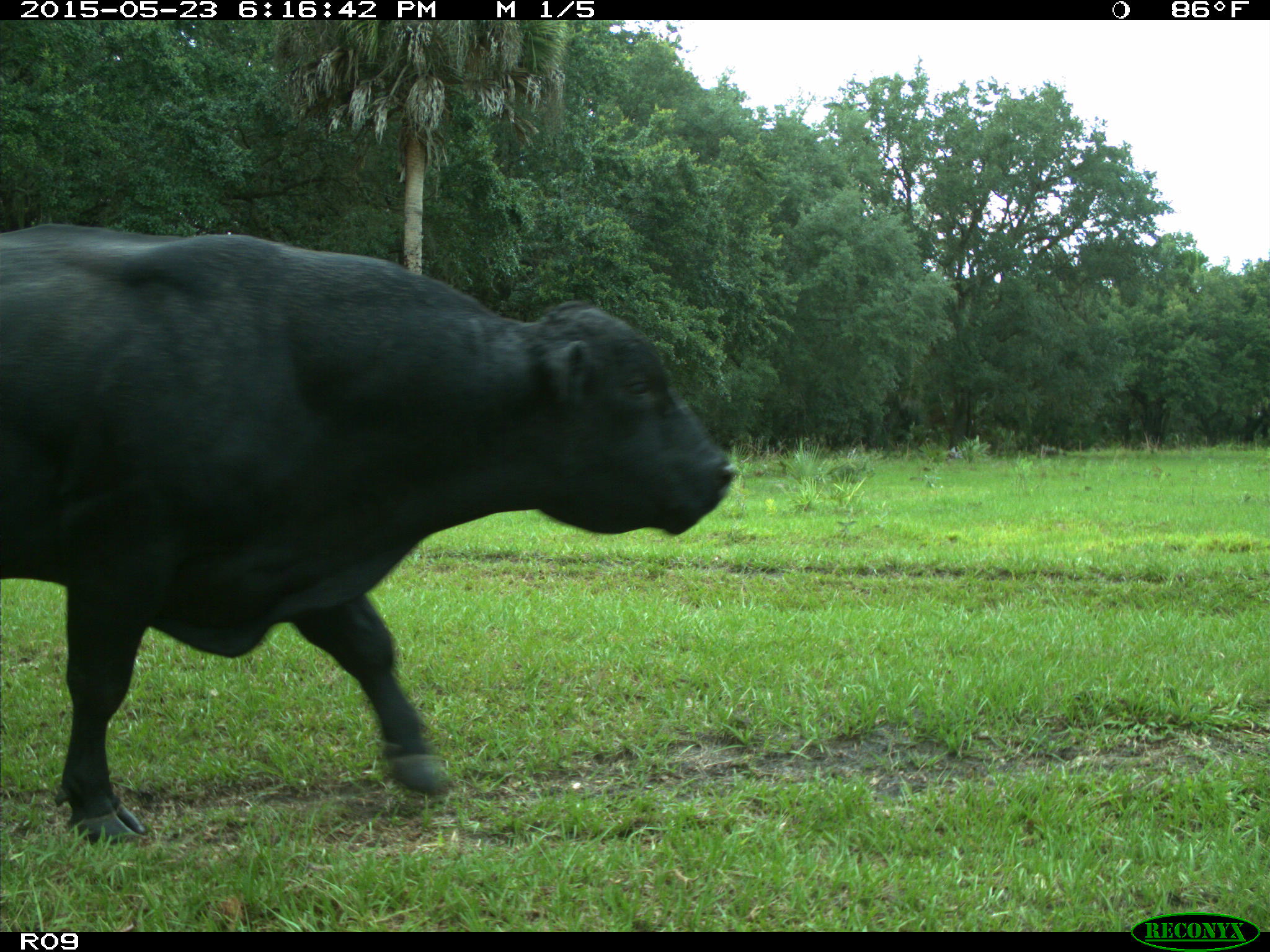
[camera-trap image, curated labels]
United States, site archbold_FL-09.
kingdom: Animalia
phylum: Chordata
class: Mammalia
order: Artiodactyla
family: Bovidae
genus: Bos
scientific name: Bos taurus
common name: domestic cow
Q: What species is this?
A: Bos taurus (domestic cow).